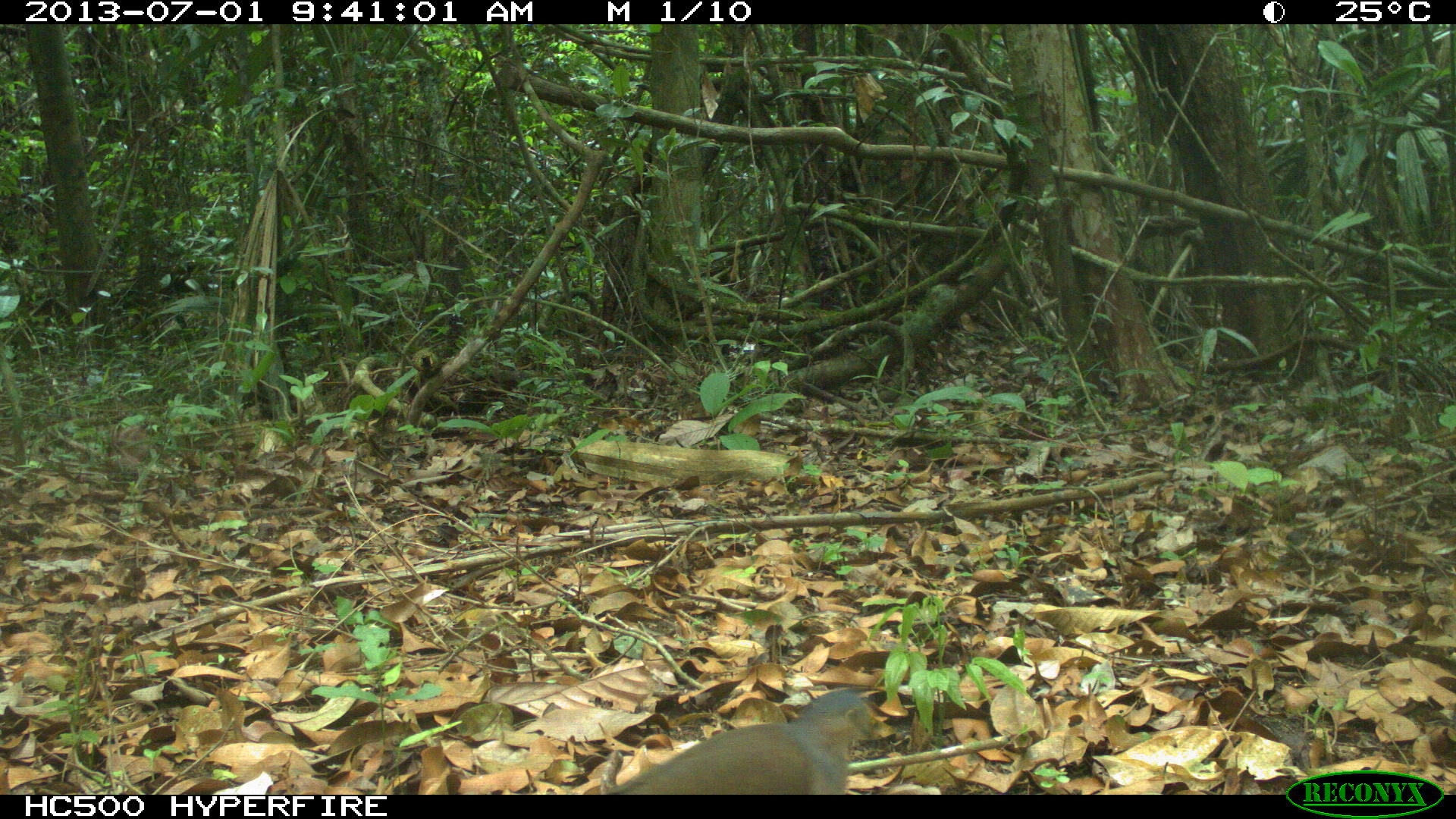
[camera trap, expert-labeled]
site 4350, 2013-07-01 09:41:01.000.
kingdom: Animalia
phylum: Chordata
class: Aves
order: Columbiformes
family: Columbidae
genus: Leptotila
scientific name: Leptotila plumbeiceps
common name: gray-headed dove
Leptotila plumbeiceps (gray-headed dove), count 1.